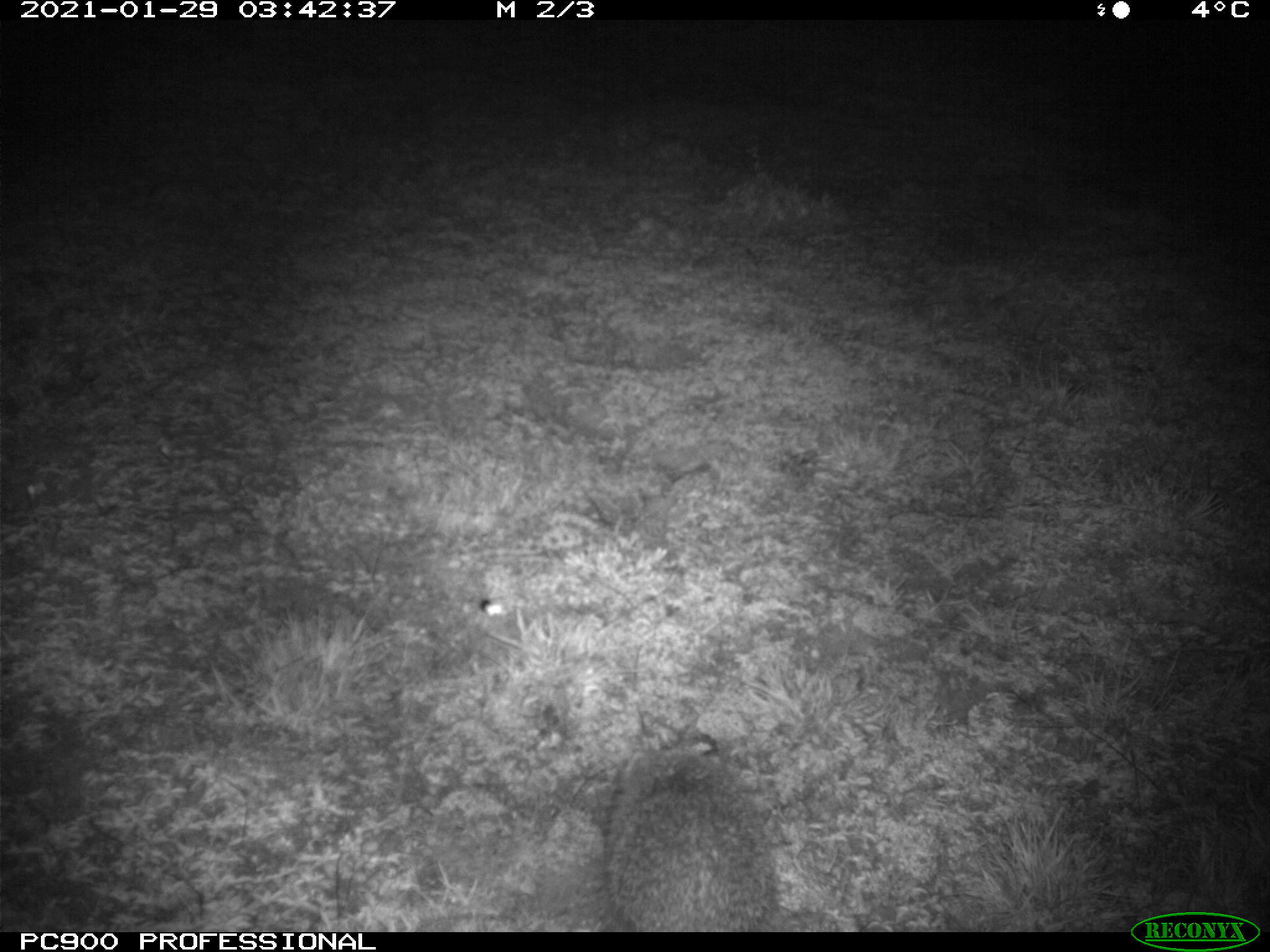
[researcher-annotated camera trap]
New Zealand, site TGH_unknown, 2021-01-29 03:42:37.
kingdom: Animalia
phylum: Chordata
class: Mammalia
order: Eulipotyphla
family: Erinaceidae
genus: Erinaceus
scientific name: Erinaceus europaeus europaeus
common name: european hedgehog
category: hedgehog